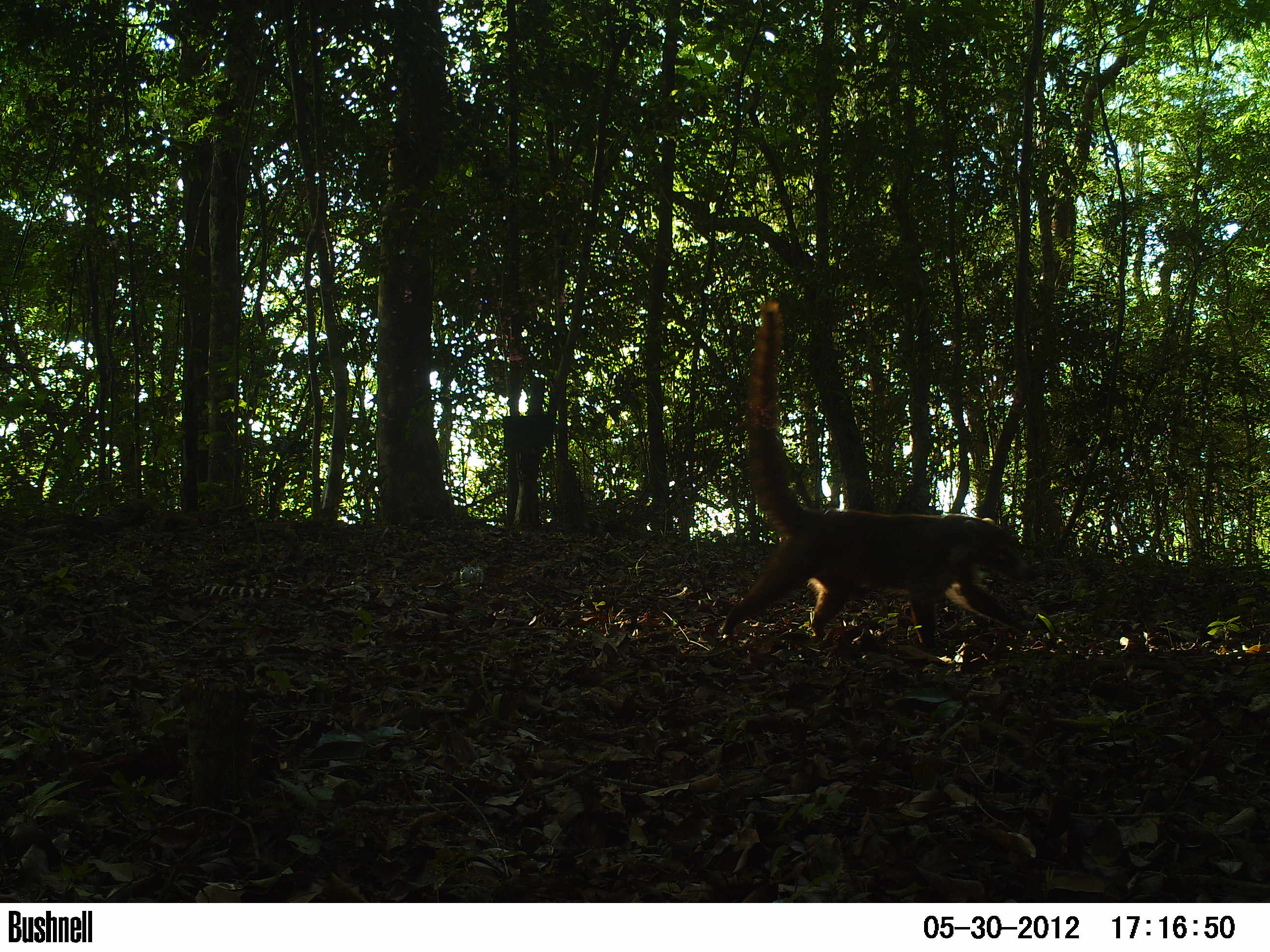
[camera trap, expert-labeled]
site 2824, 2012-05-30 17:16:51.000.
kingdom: Animalia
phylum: Chordata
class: Mammalia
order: Carnivora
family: Procyonidae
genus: Nasua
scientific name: Nasua narica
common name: white-nosed coati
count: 1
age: adult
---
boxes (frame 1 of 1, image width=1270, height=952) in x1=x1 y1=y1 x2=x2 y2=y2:
nasua narica: x1=718 y1=295 x2=1030 y2=650